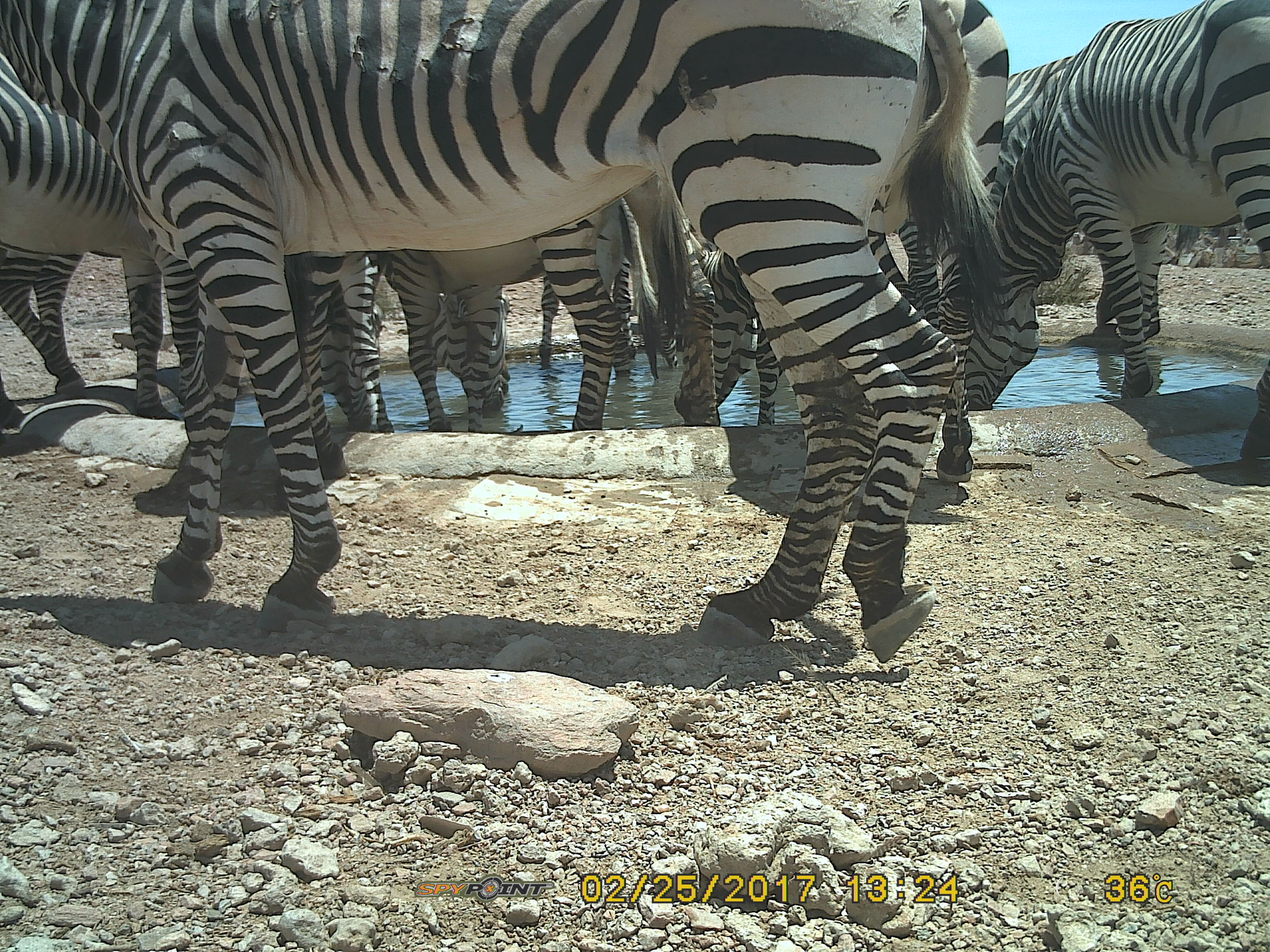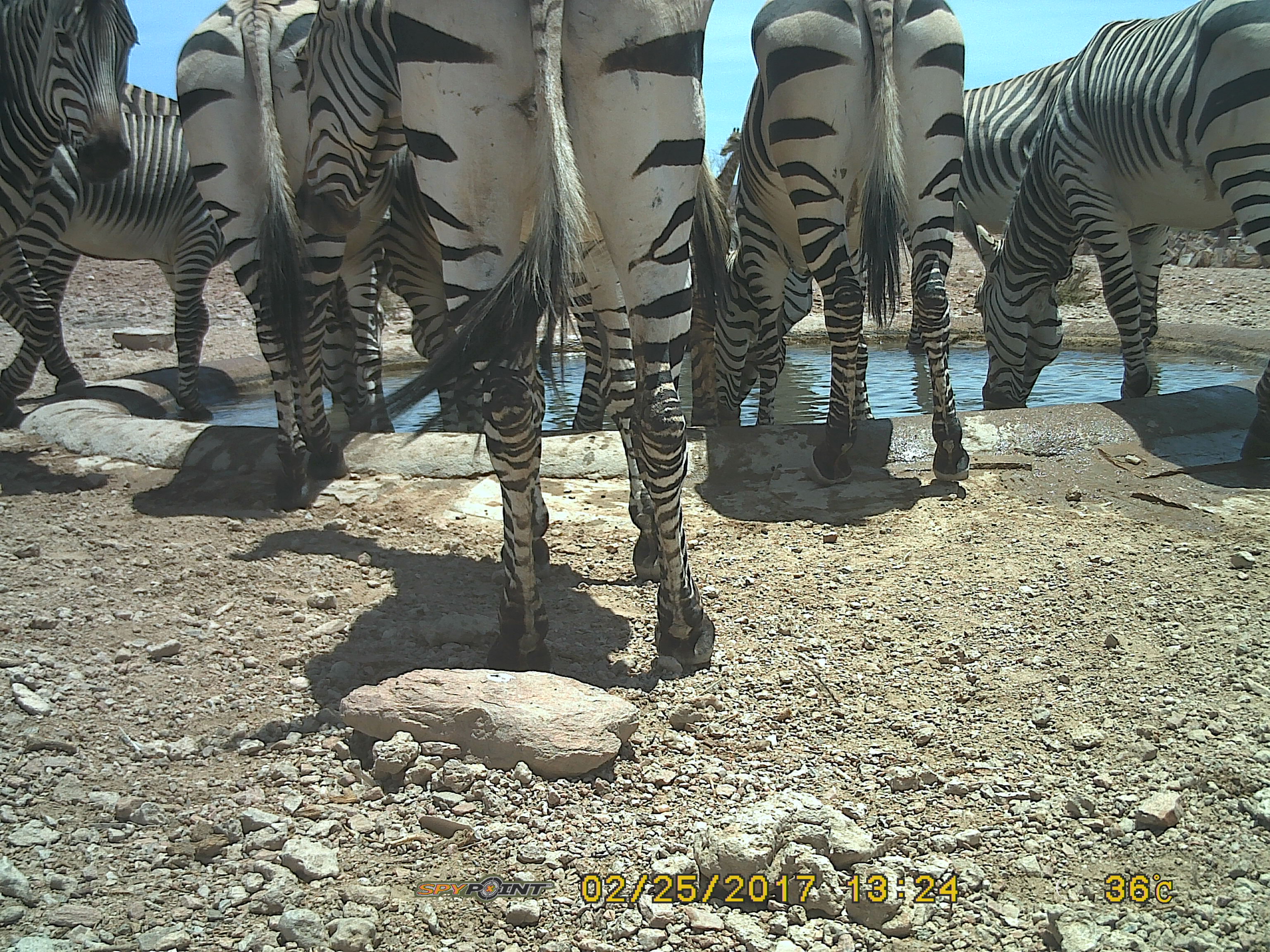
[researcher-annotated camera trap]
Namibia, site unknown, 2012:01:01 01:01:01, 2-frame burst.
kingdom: Animalia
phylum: Chordata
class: Mammalia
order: Perissodactyla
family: Equidae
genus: Equus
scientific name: Equus zebra hartmannae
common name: hartmann's mountain zebra